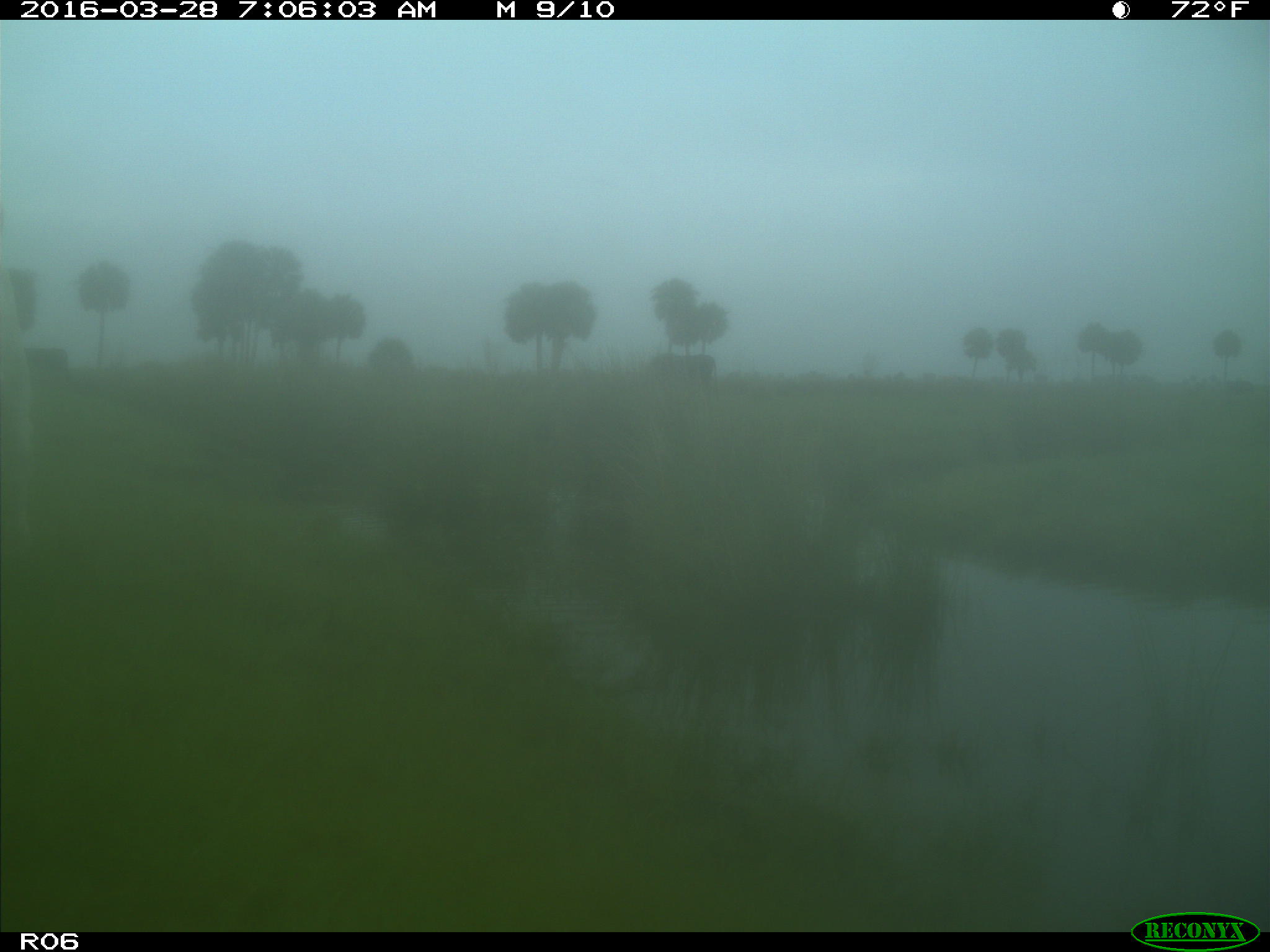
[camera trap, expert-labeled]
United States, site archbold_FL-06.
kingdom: Animalia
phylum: Chordata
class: Mammalia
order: Artiodactyla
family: Bovidae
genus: Bos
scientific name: Bos taurus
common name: domestic cow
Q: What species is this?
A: Bos taurus (domestic cow).